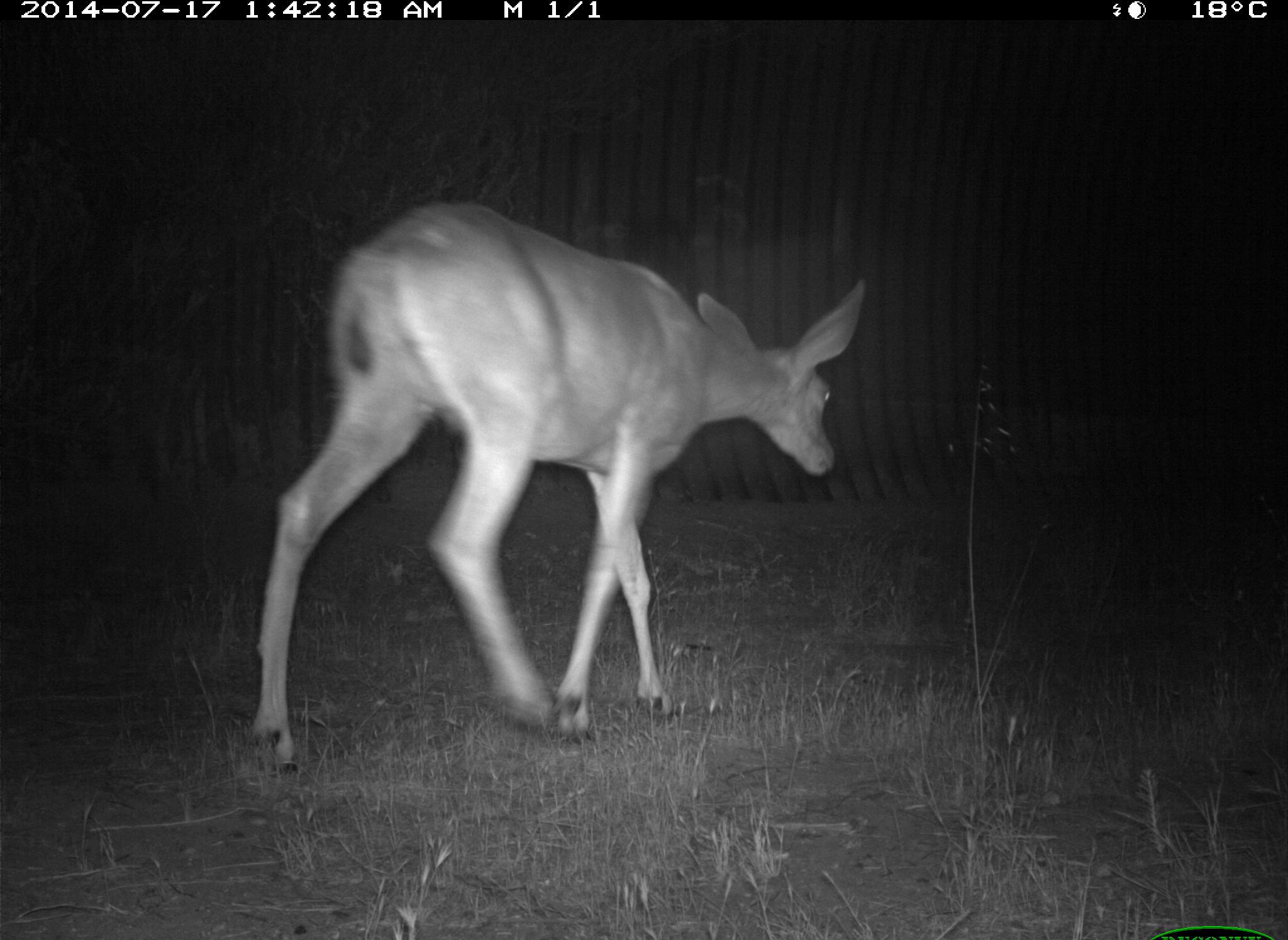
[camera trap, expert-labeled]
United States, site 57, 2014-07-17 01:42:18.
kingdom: Animalia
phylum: Chordata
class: Mammalia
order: Artiodactyla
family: Cervidae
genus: Odocoileus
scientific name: Odocoileus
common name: deer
Deer (Odocoileus).